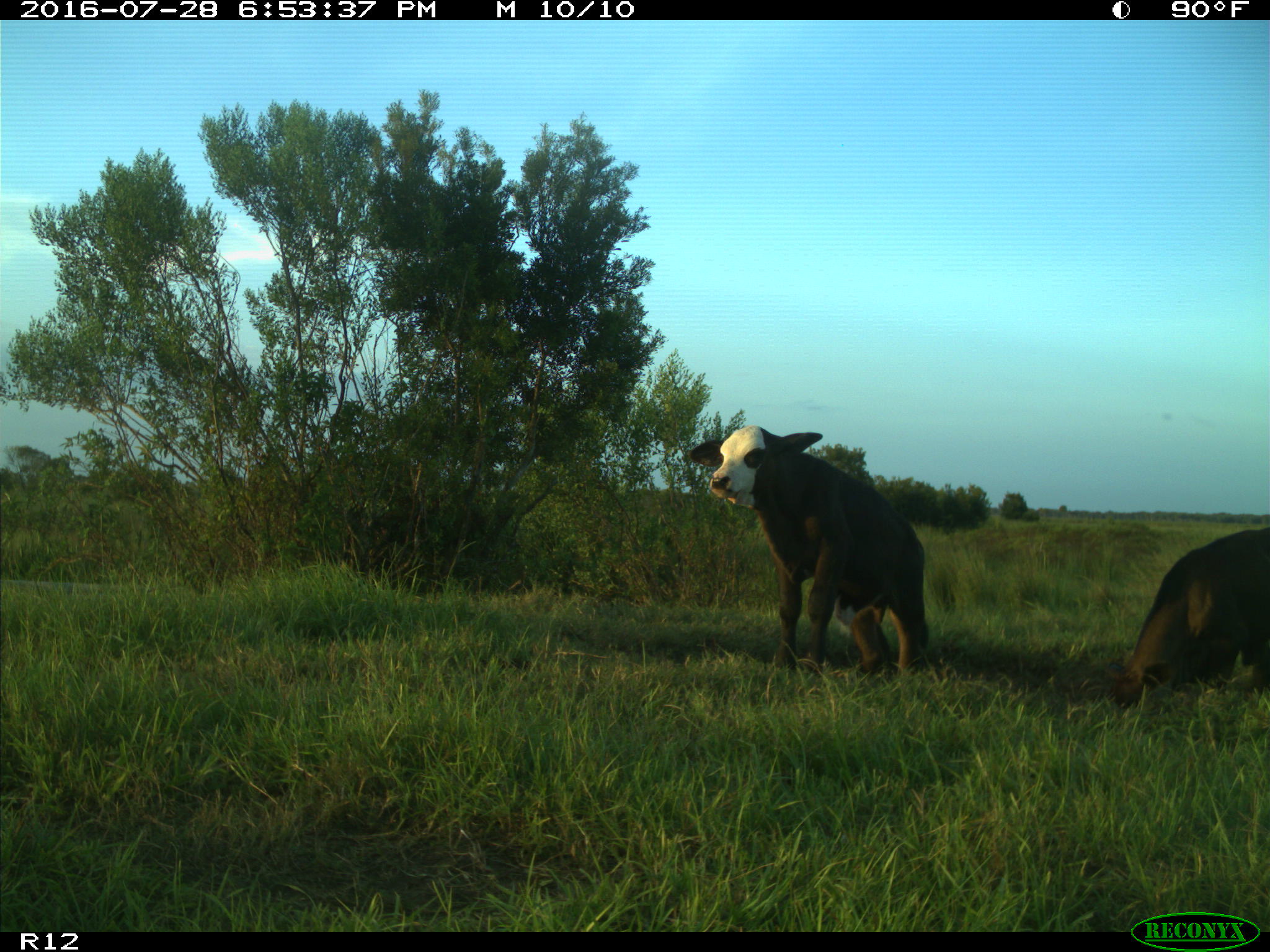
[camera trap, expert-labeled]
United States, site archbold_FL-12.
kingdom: Animalia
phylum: Chordata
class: Mammalia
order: Artiodactyla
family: Bovidae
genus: Bos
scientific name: Bos taurus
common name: domestic cow